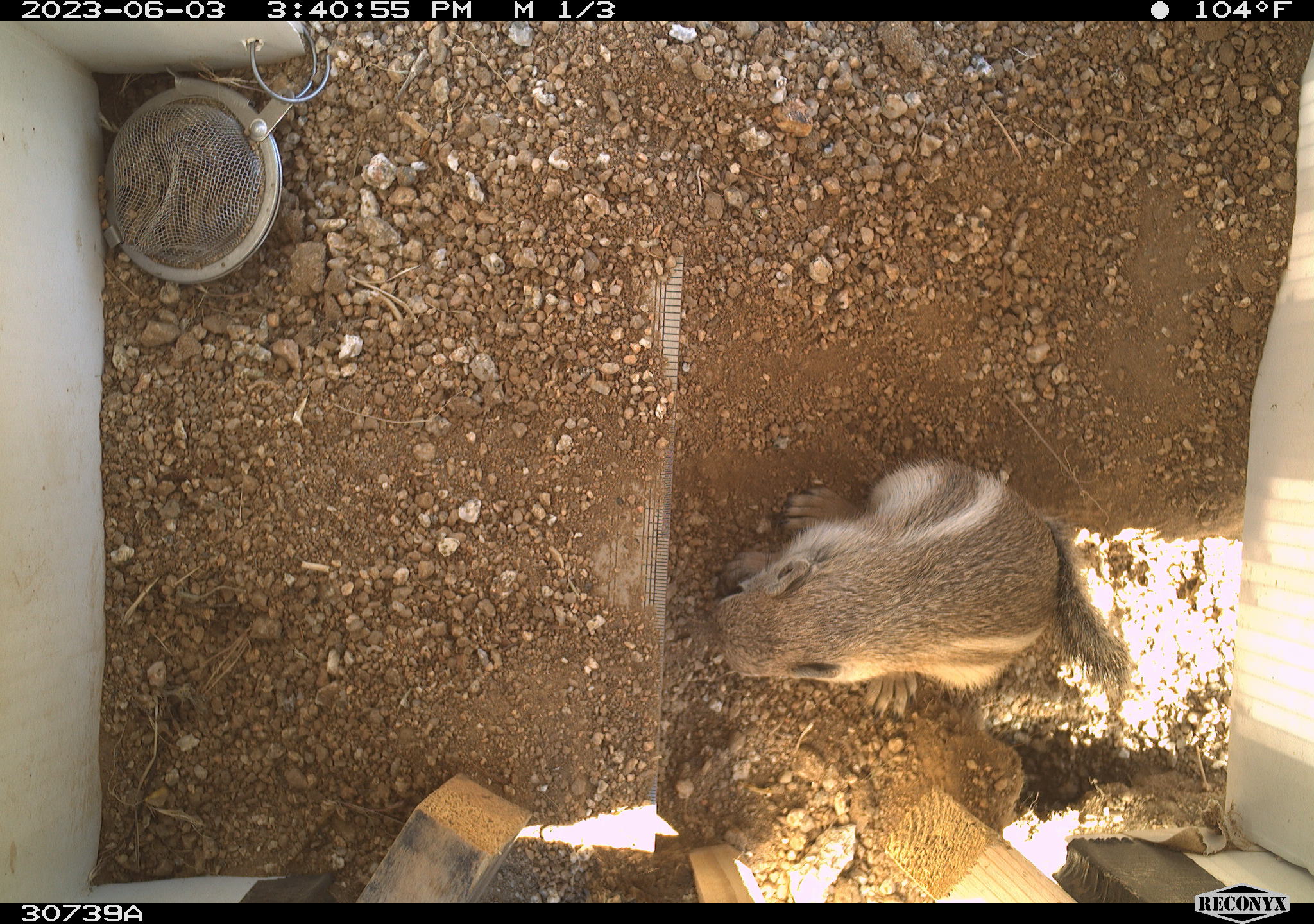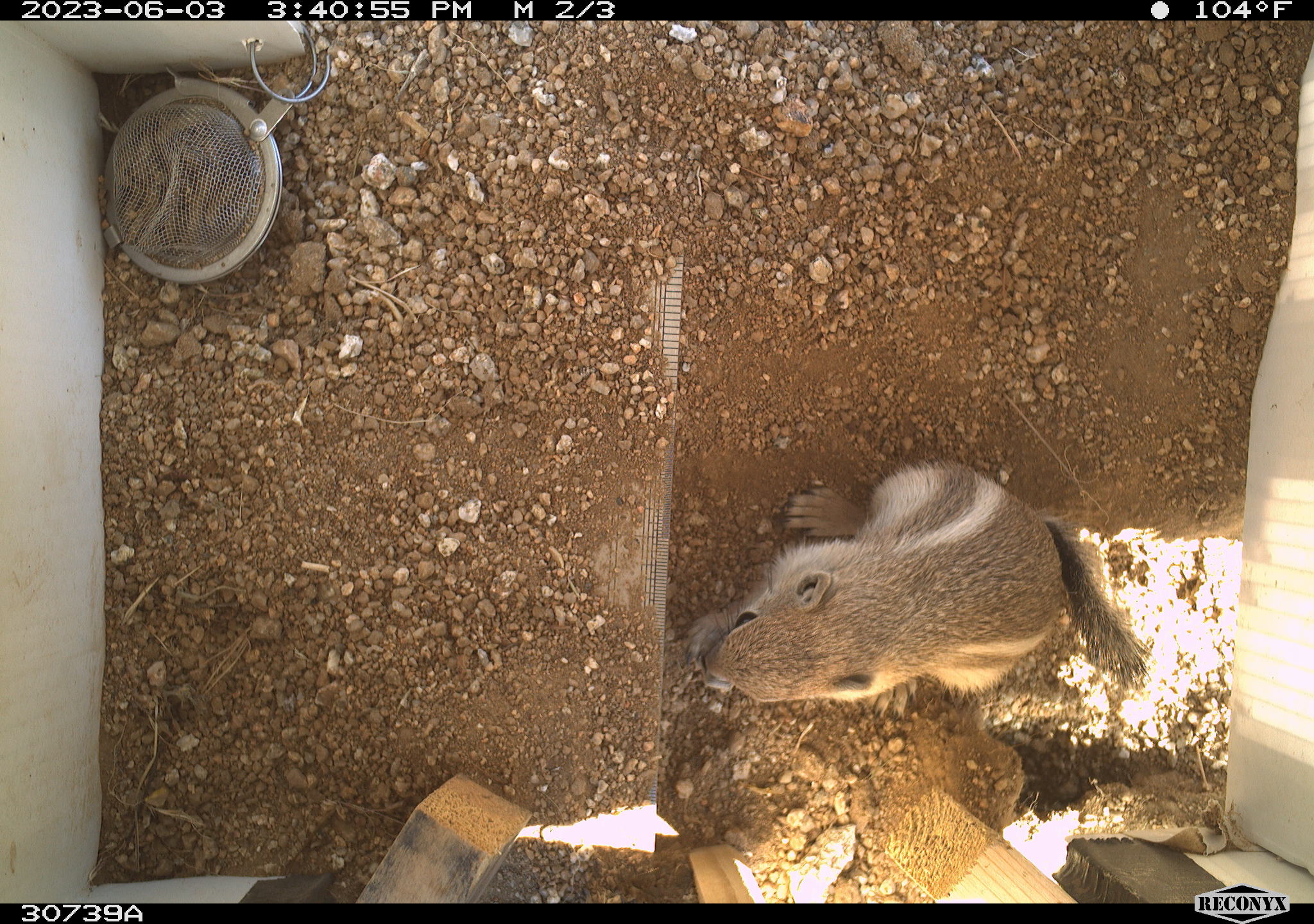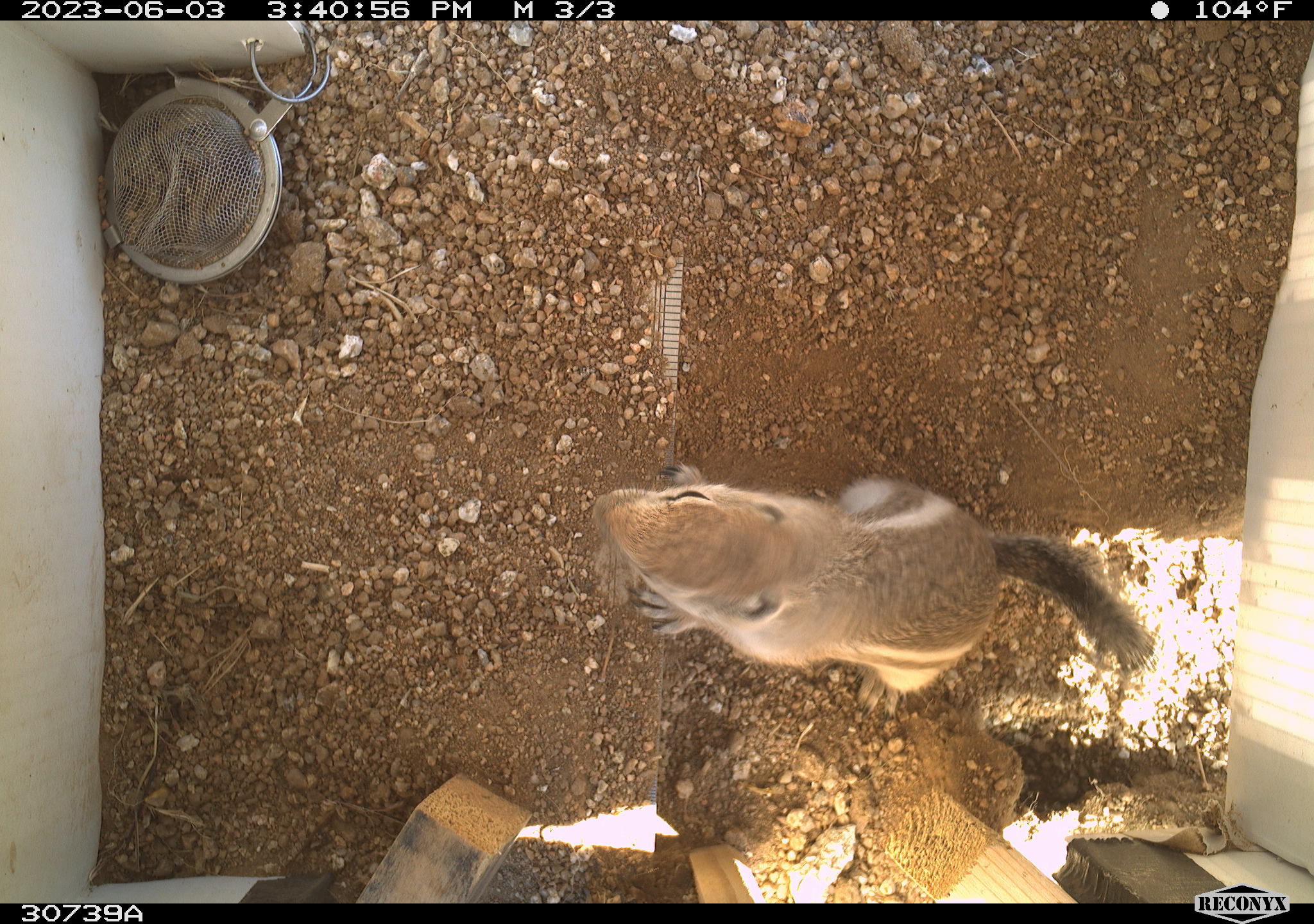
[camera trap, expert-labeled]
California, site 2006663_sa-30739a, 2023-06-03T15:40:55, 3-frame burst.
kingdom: Animalia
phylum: Chordata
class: Mammalia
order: Rodentia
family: Sciuridae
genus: Ammospermophilus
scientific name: Ammospermophilus leucurus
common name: white-tailed antelope squirrel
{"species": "white-tailed antelope squirrel (Ammospermophilus leucurus)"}